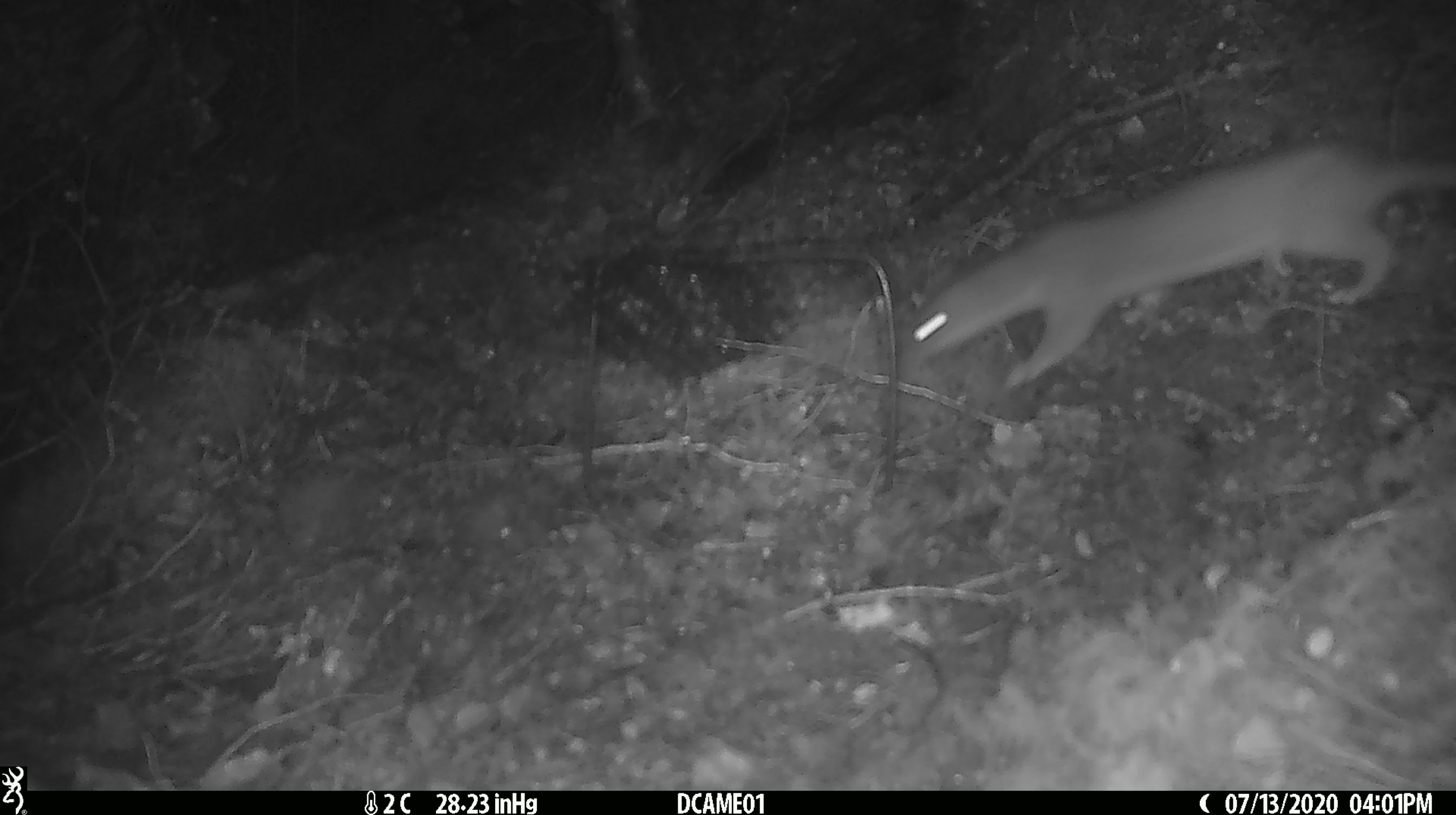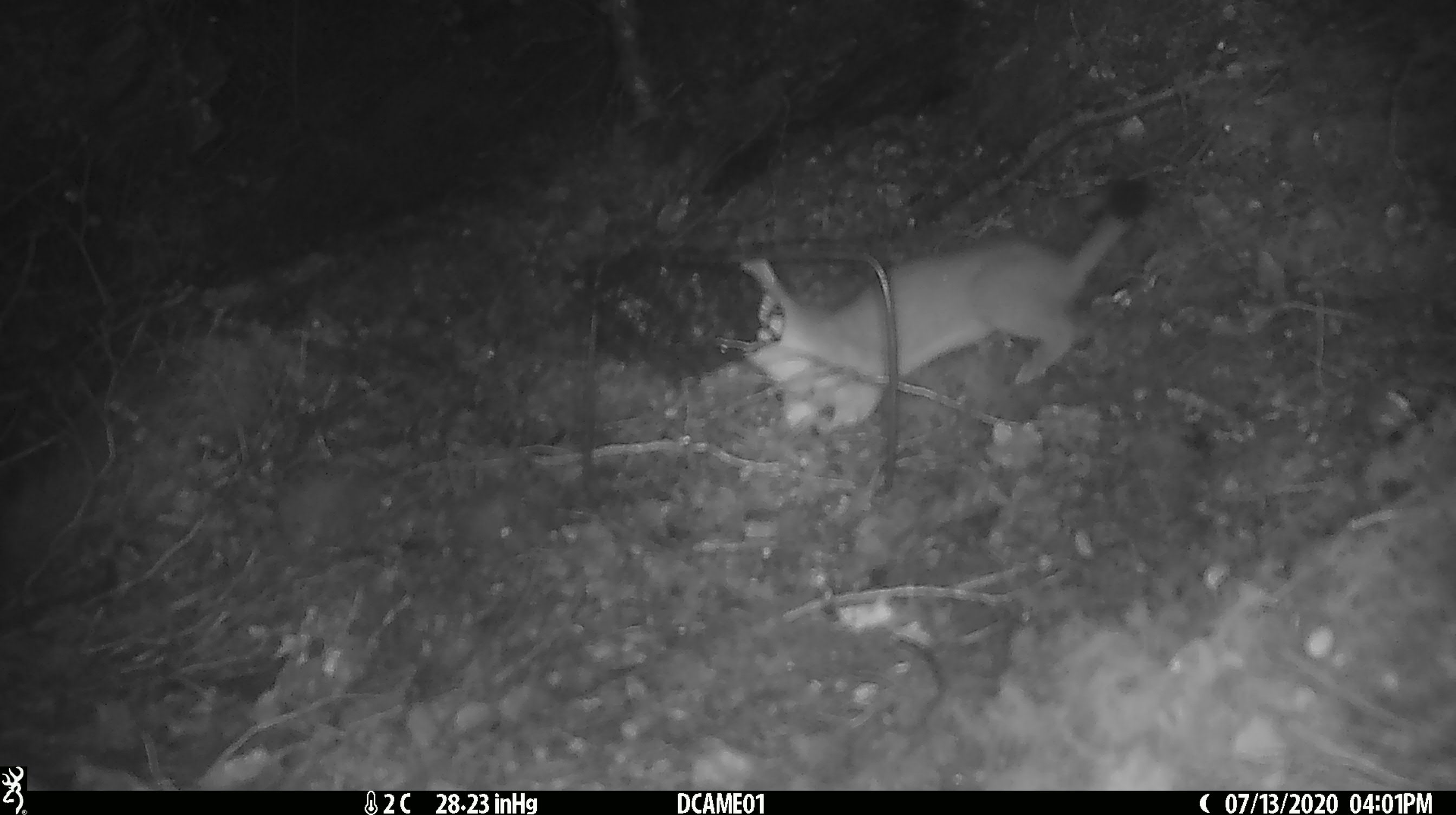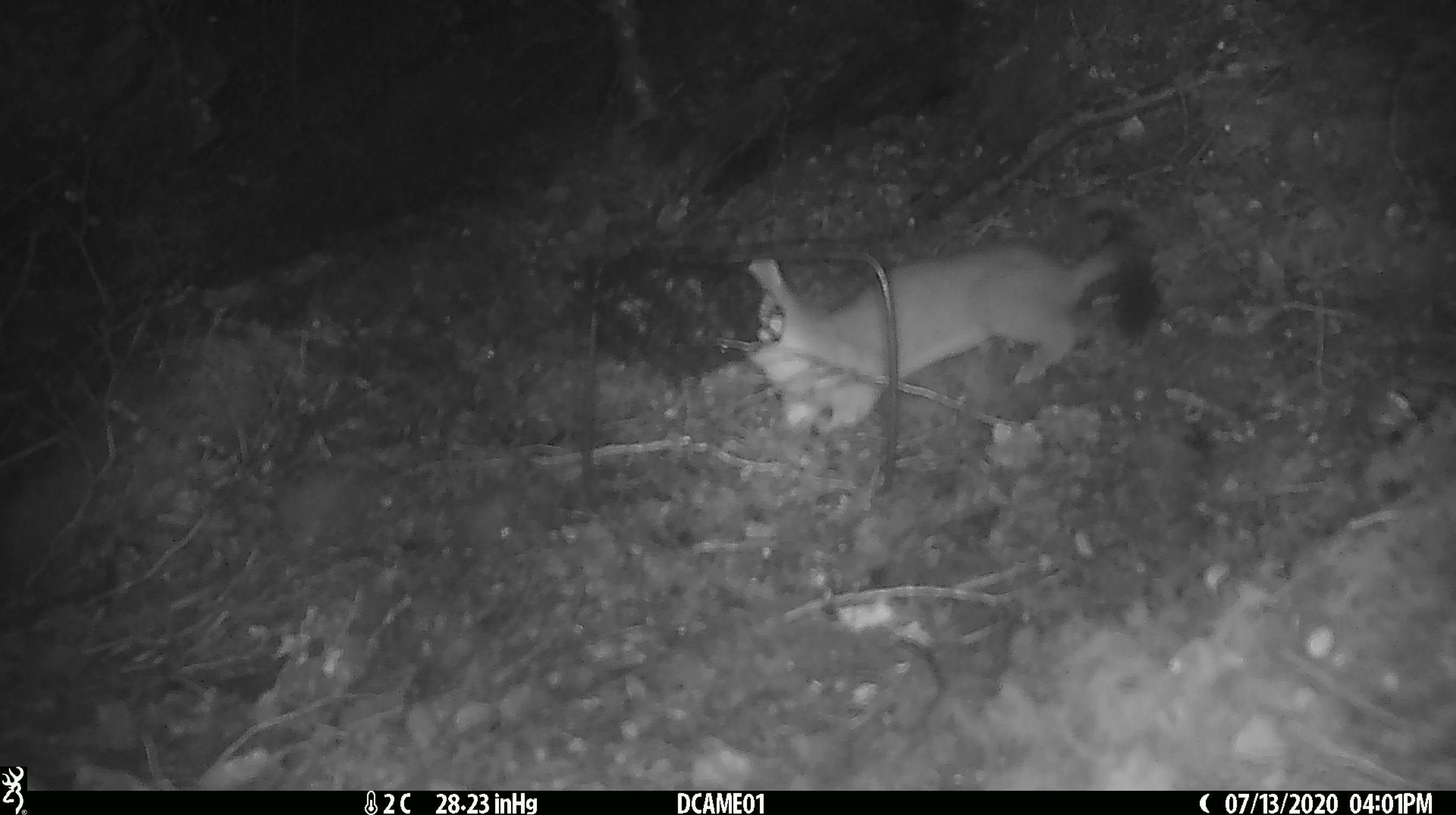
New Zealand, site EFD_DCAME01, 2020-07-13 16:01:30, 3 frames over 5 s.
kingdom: Animalia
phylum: Chordata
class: Mammalia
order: Carnivora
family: Mustelidae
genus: Mustela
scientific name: Mustela erminea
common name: stoat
Stoat (Mustela erminea).